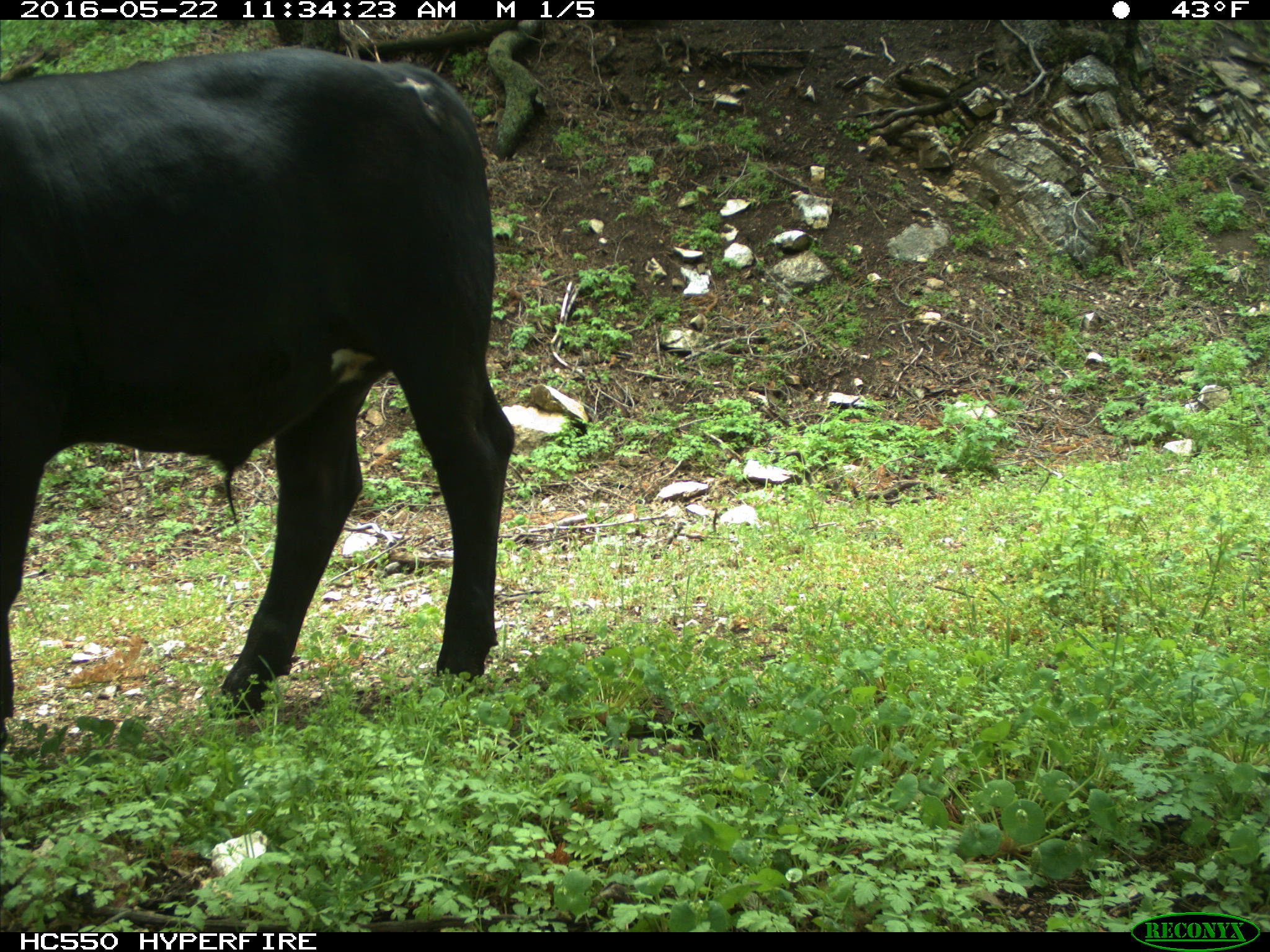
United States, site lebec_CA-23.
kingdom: Animalia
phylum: Chordata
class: Mammalia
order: Artiodactyla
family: Bovidae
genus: Bos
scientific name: Bos taurus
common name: domestic cow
Bos taurus (domestic cow).